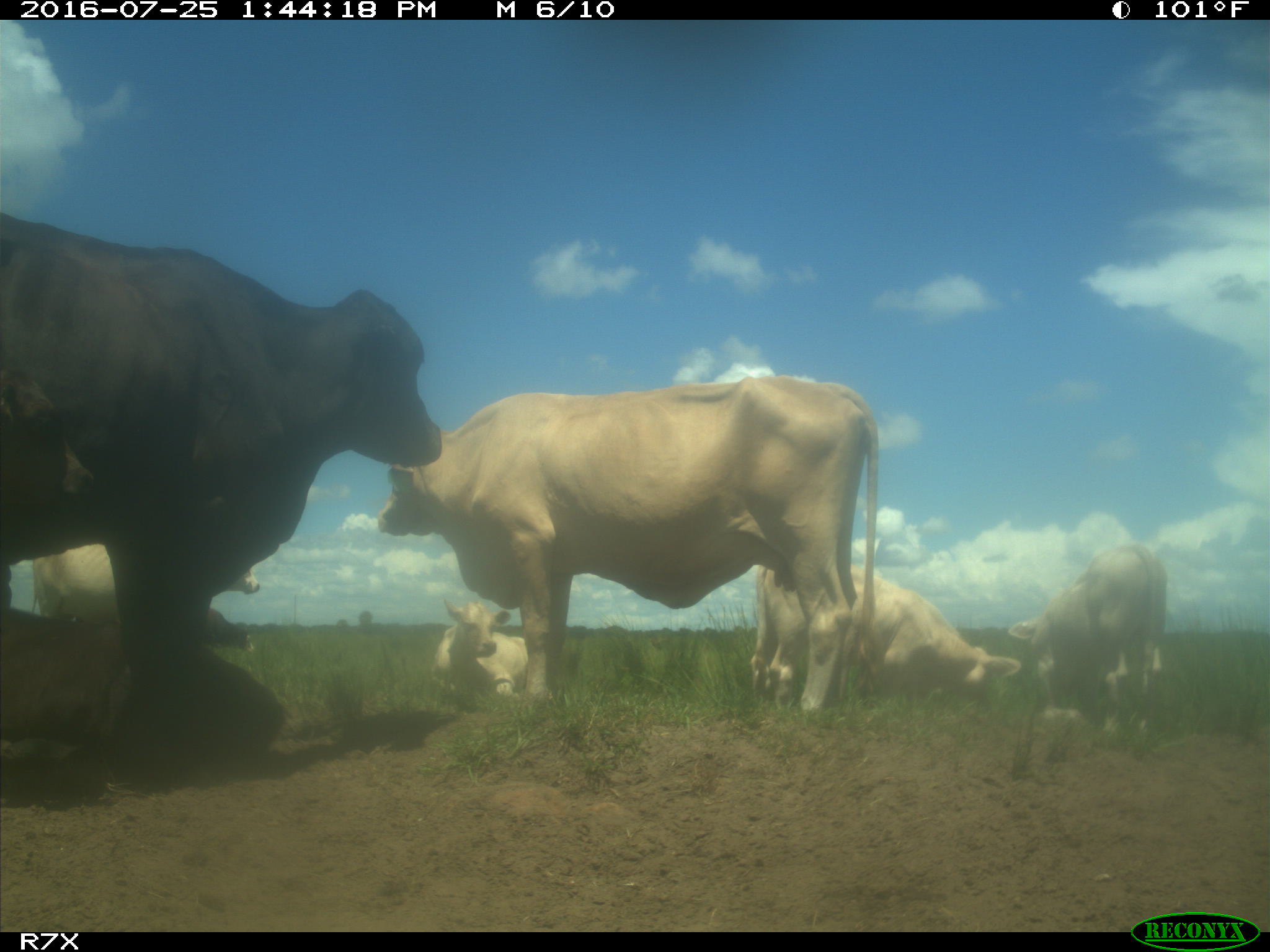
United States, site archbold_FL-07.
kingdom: Animalia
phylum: Chordata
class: Mammalia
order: Artiodactyla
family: Bovidae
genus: Bos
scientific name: Bos taurus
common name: domestic cow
Bos taurus (domestic cow).